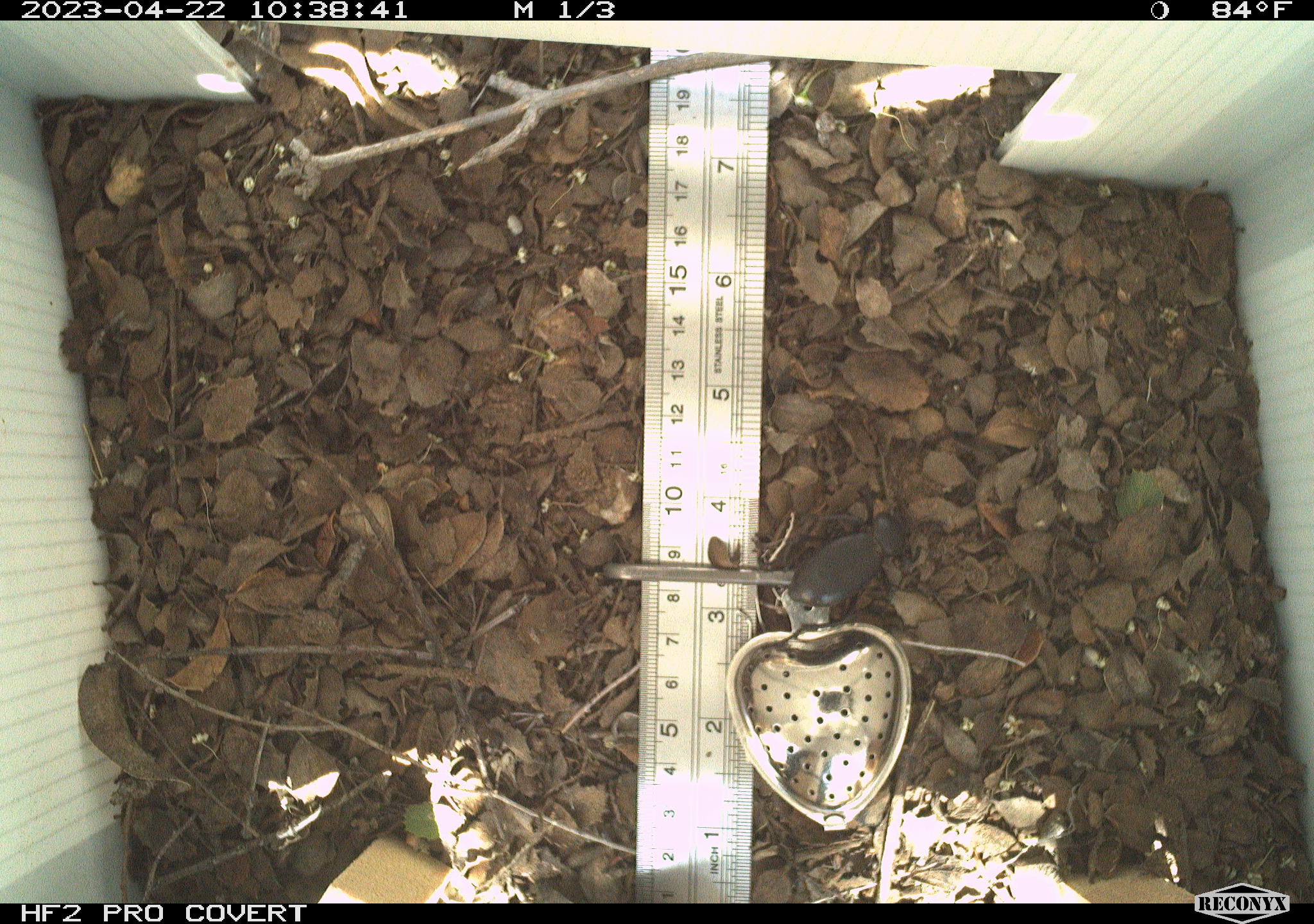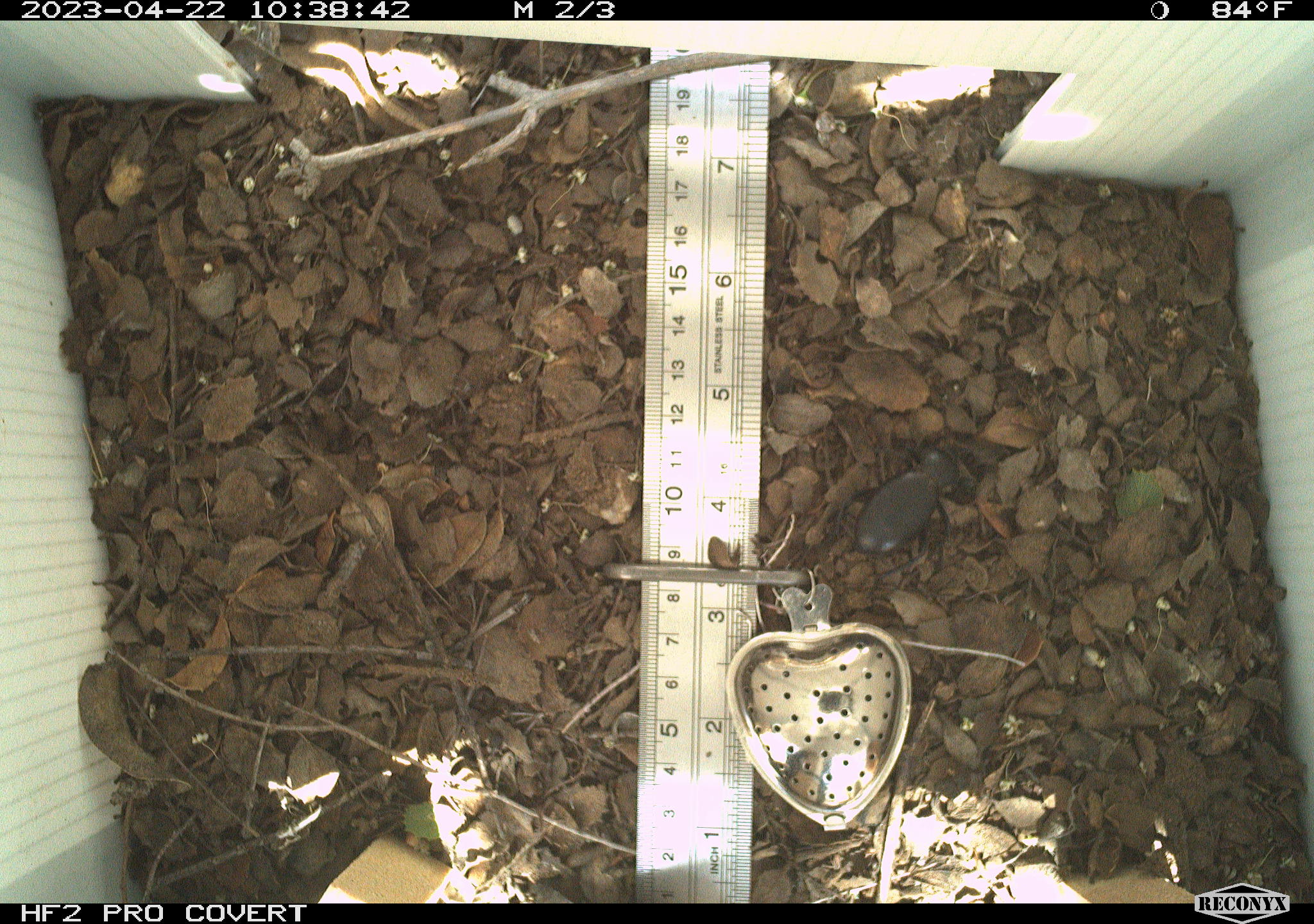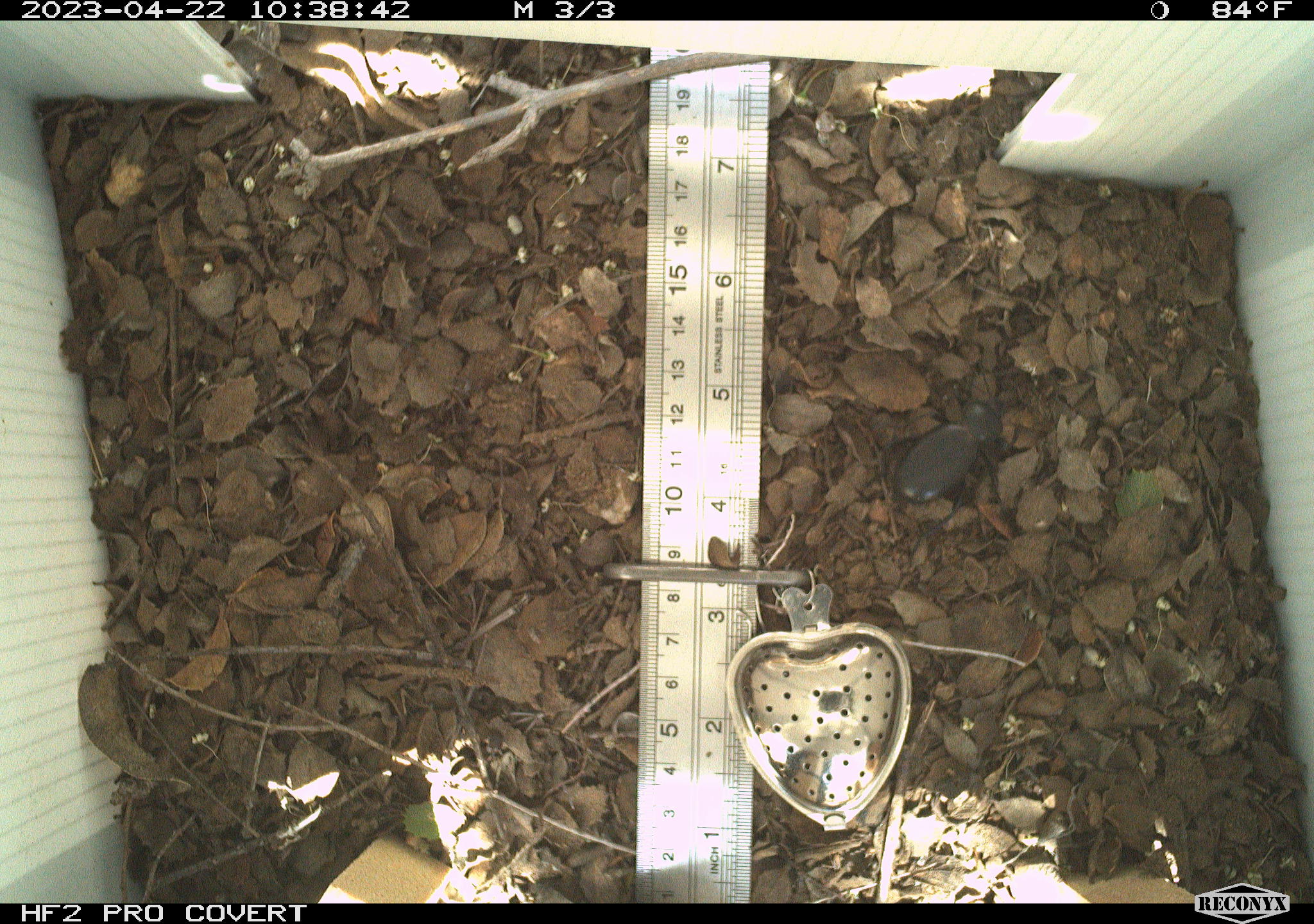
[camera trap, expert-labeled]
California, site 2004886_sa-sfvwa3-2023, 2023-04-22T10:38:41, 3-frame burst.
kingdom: Animalia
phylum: Arthropoda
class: Insecta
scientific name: Insecta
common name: insect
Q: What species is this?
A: Insect (Insecta).